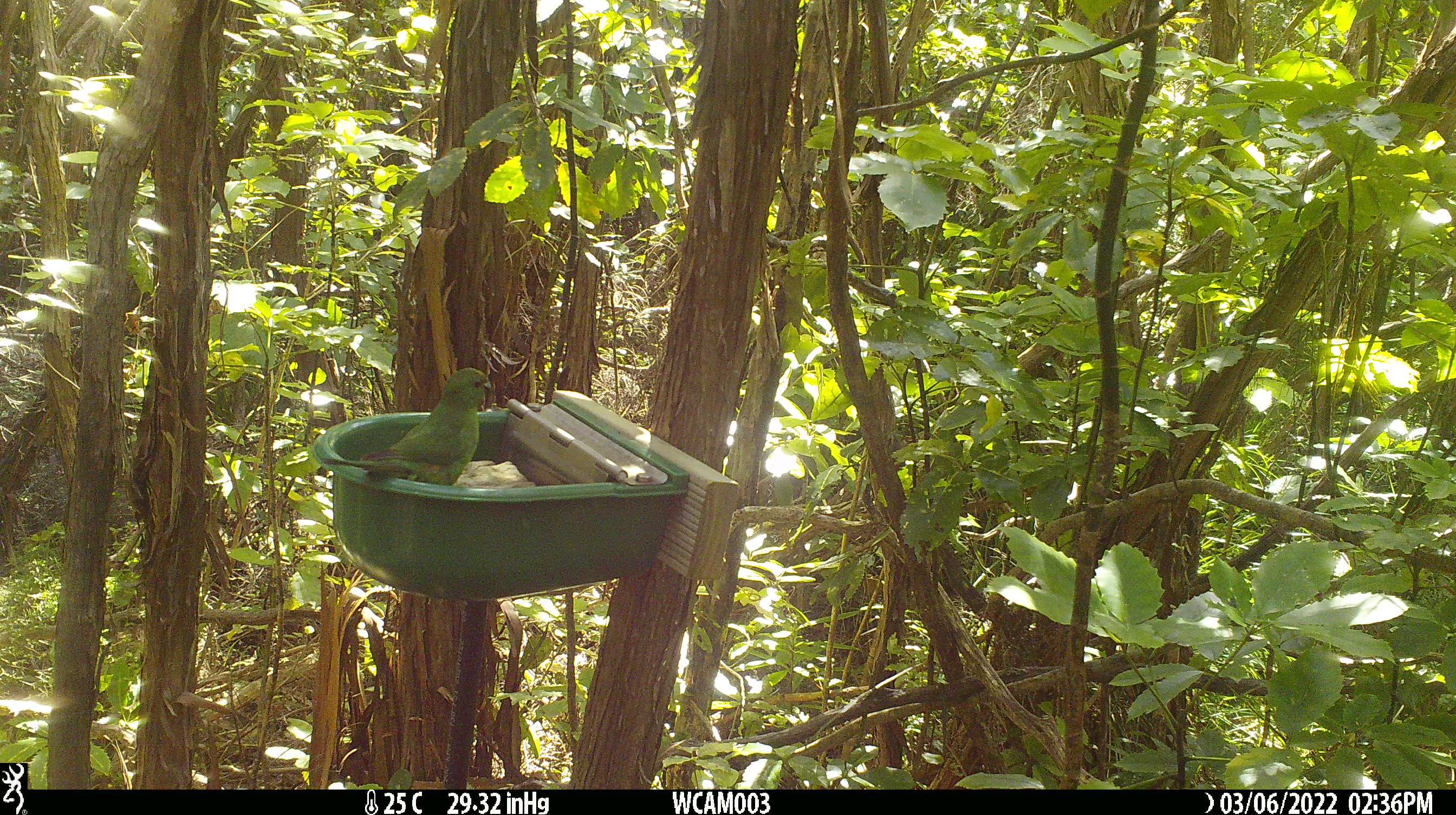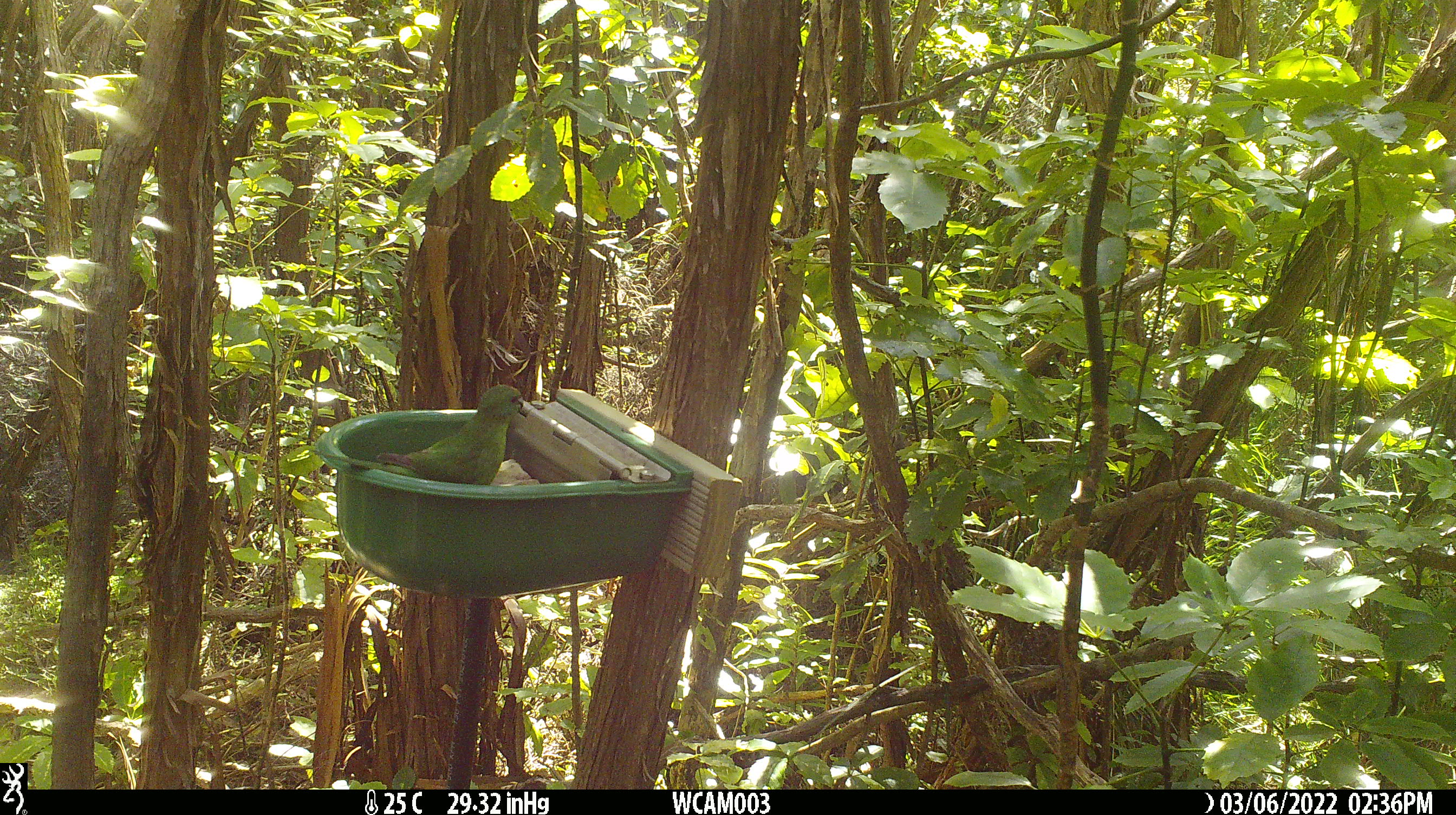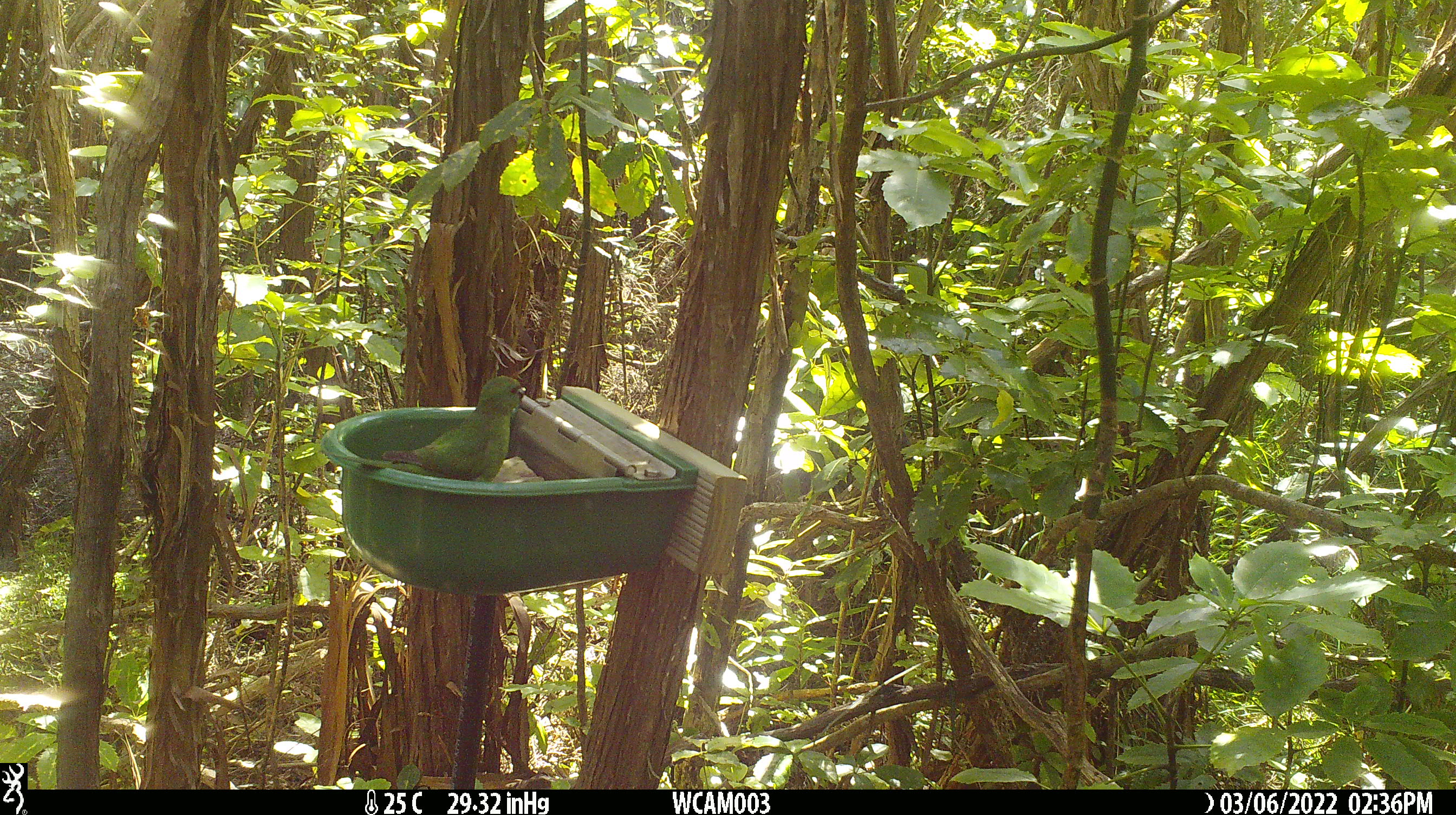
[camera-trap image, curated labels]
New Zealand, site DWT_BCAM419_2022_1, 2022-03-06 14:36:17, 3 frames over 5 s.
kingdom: Animalia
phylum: Chordata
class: Aves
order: Psittaciformes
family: Psittaculidae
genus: Cyanoramphus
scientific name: Cyanoramphus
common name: parakeet